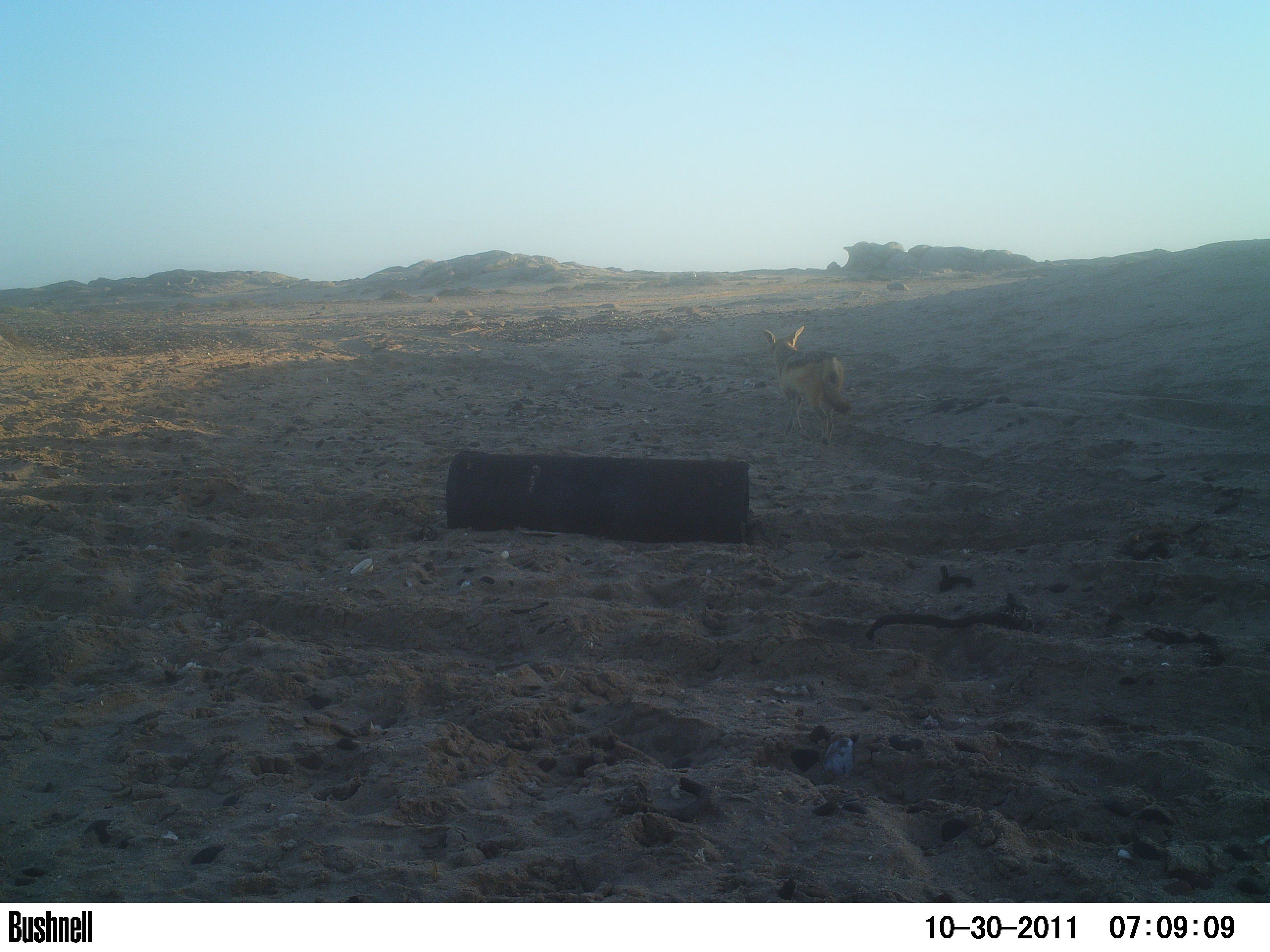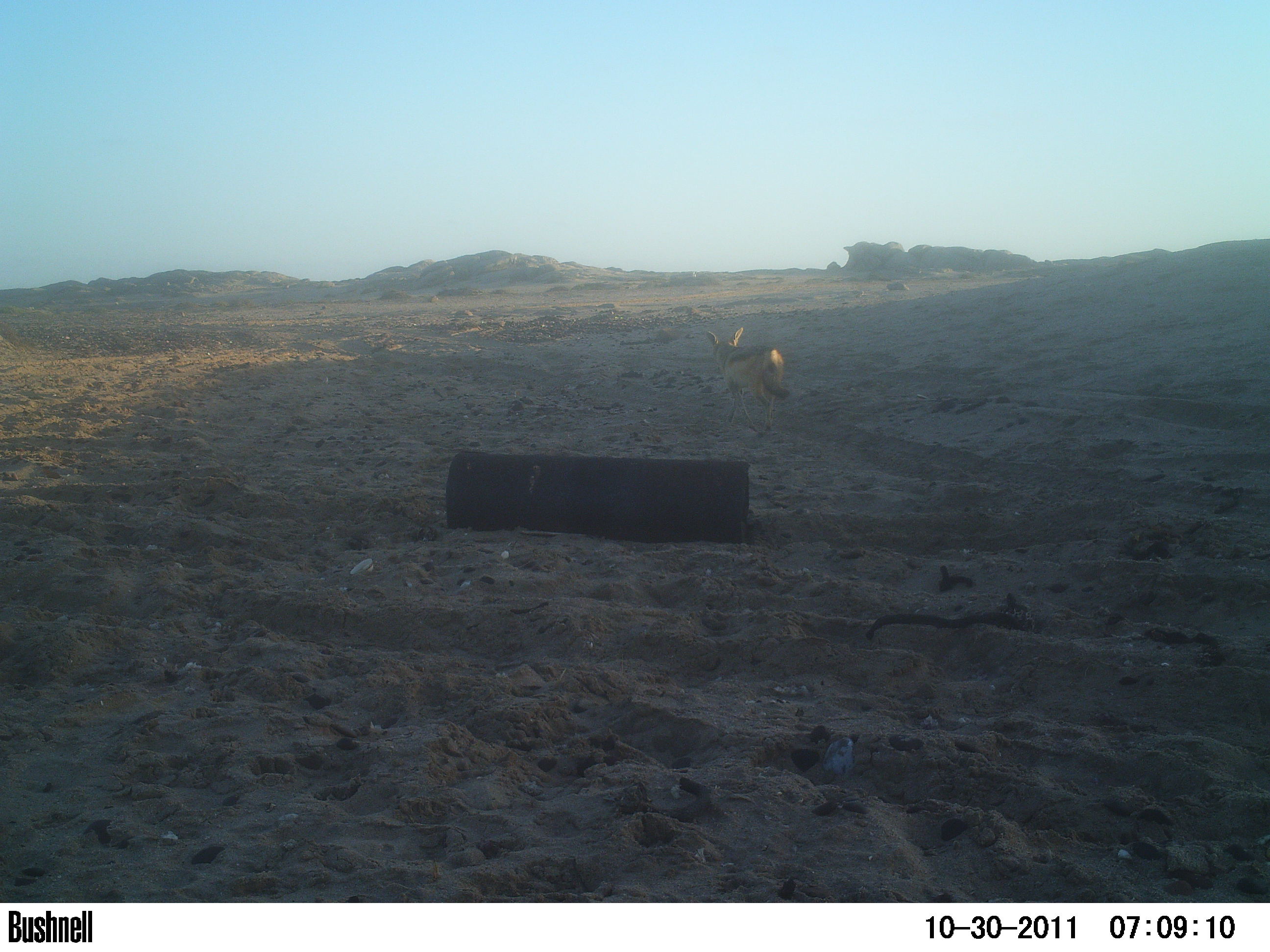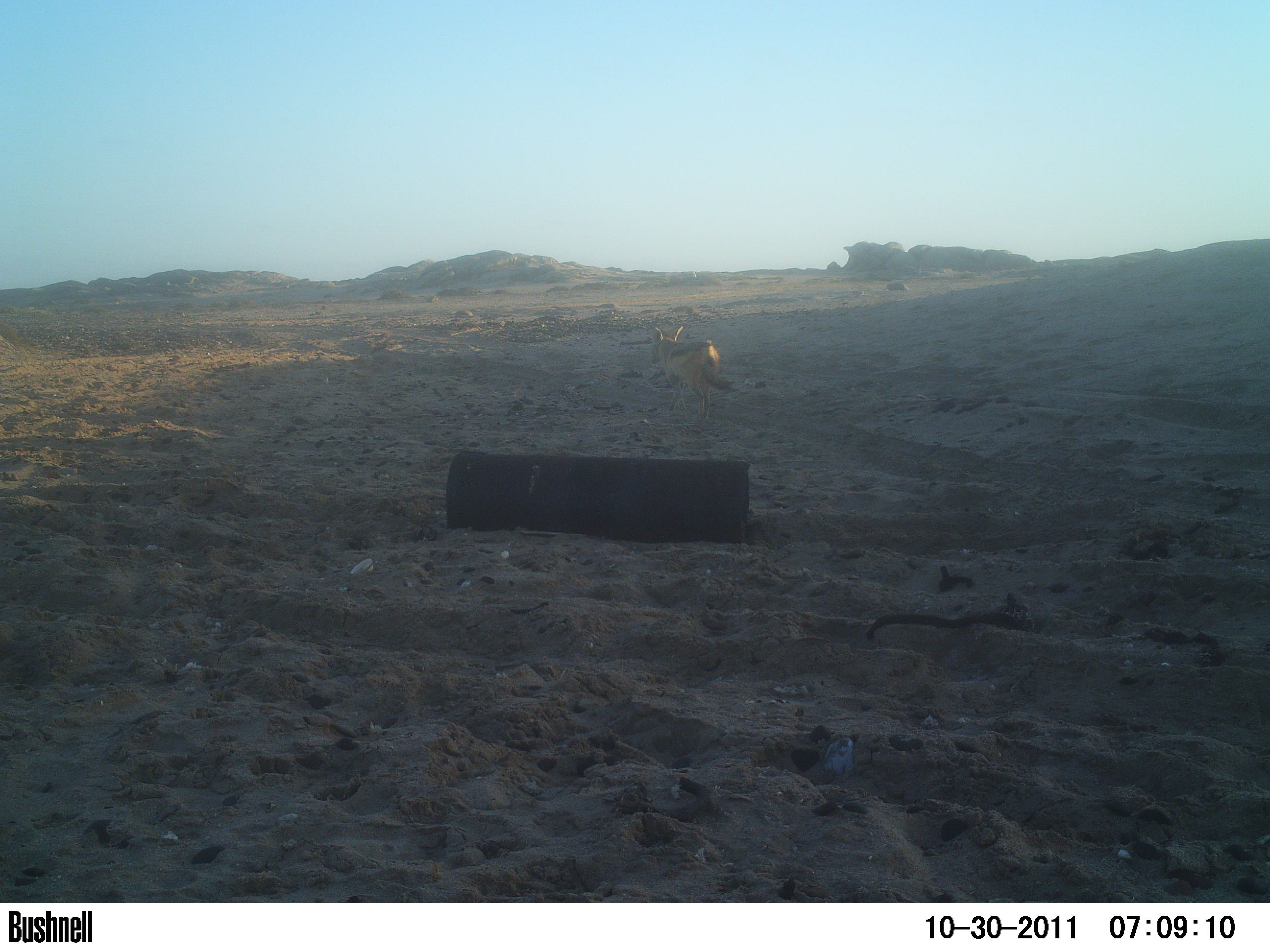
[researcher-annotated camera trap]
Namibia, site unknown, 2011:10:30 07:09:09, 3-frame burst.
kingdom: Animalia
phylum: Chordata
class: Mammalia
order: Carnivora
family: Canidae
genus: Lupulella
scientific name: Lupulella mesomelas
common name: black-backed jackal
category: canis mesomelas